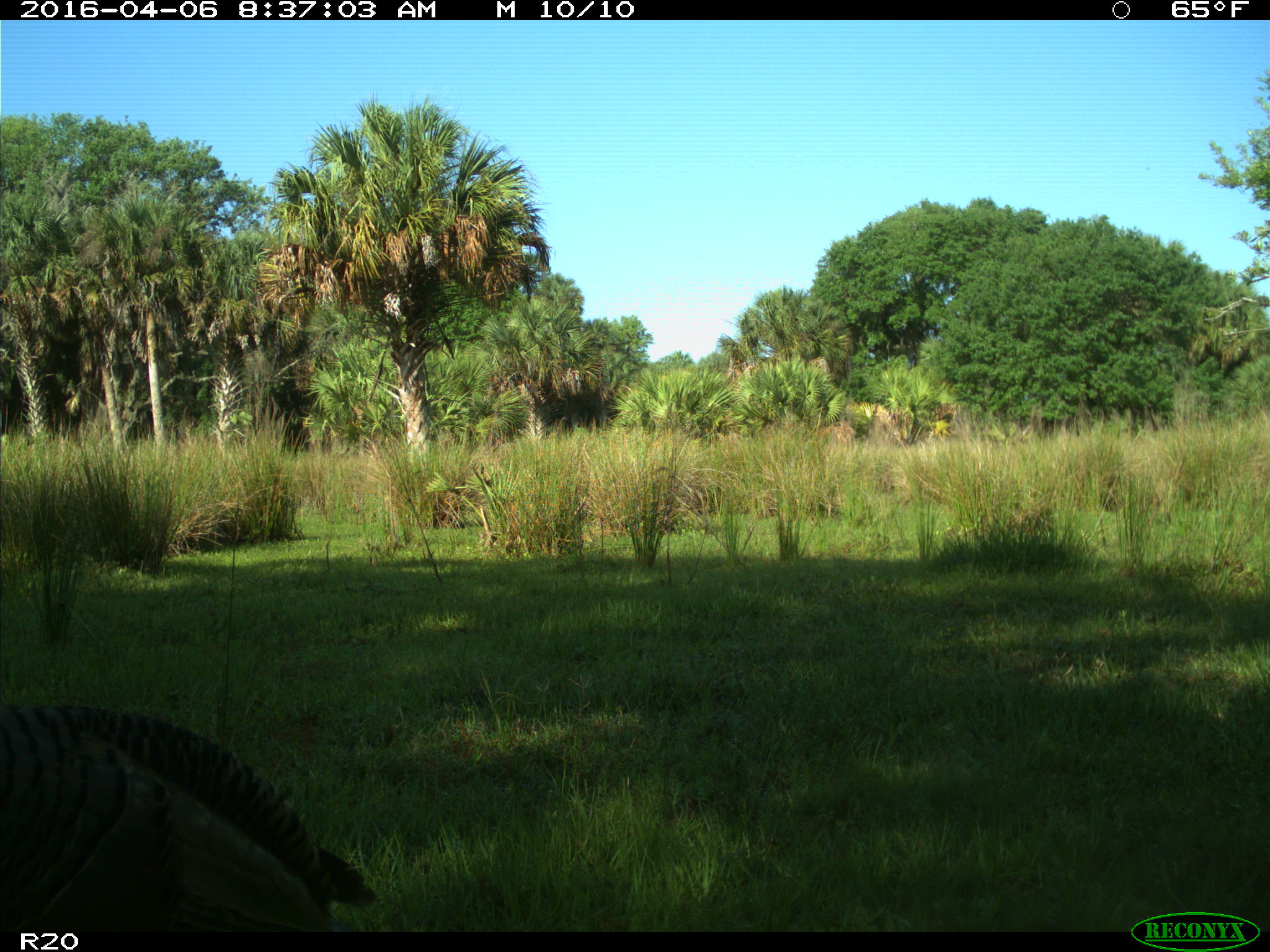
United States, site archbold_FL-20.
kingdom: Animalia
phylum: Chordata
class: Aves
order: Galliformes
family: Phasianidae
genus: Meleagris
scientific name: Meleagris gallopavo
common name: wild turkey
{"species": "Meleagris gallopavo (wild turkey)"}